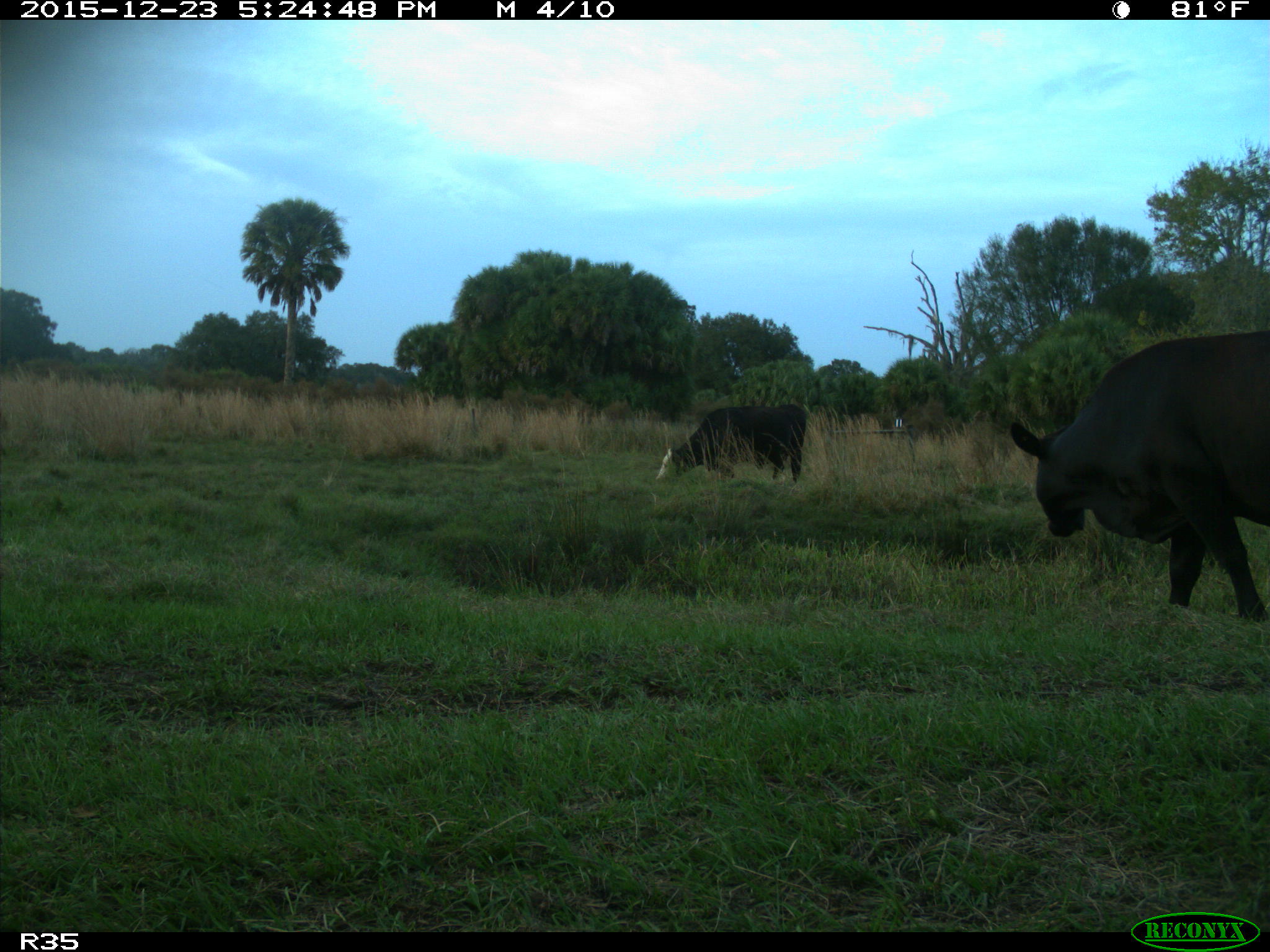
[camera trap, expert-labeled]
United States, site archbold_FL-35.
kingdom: Animalia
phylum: Chordata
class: Mammalia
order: Artiodactyla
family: Bovidae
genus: Bos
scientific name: Bos taurus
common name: domestic cow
Bos taurus (domestic cow).